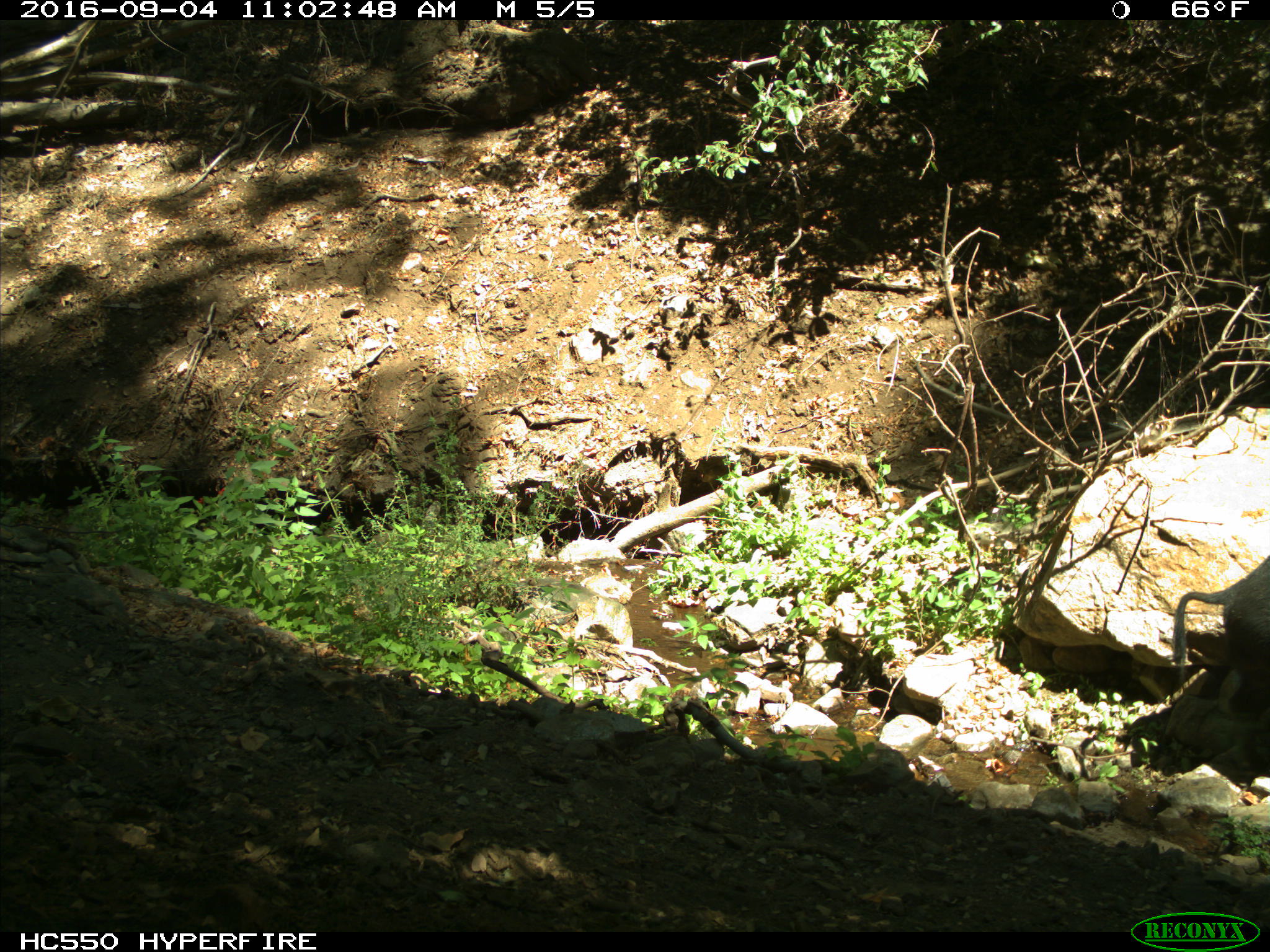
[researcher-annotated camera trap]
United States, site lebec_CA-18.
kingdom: Animalia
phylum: Chordata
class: Mammalia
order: Artiodactyla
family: Suidae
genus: Sus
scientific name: Sus scrofa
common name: wild boar